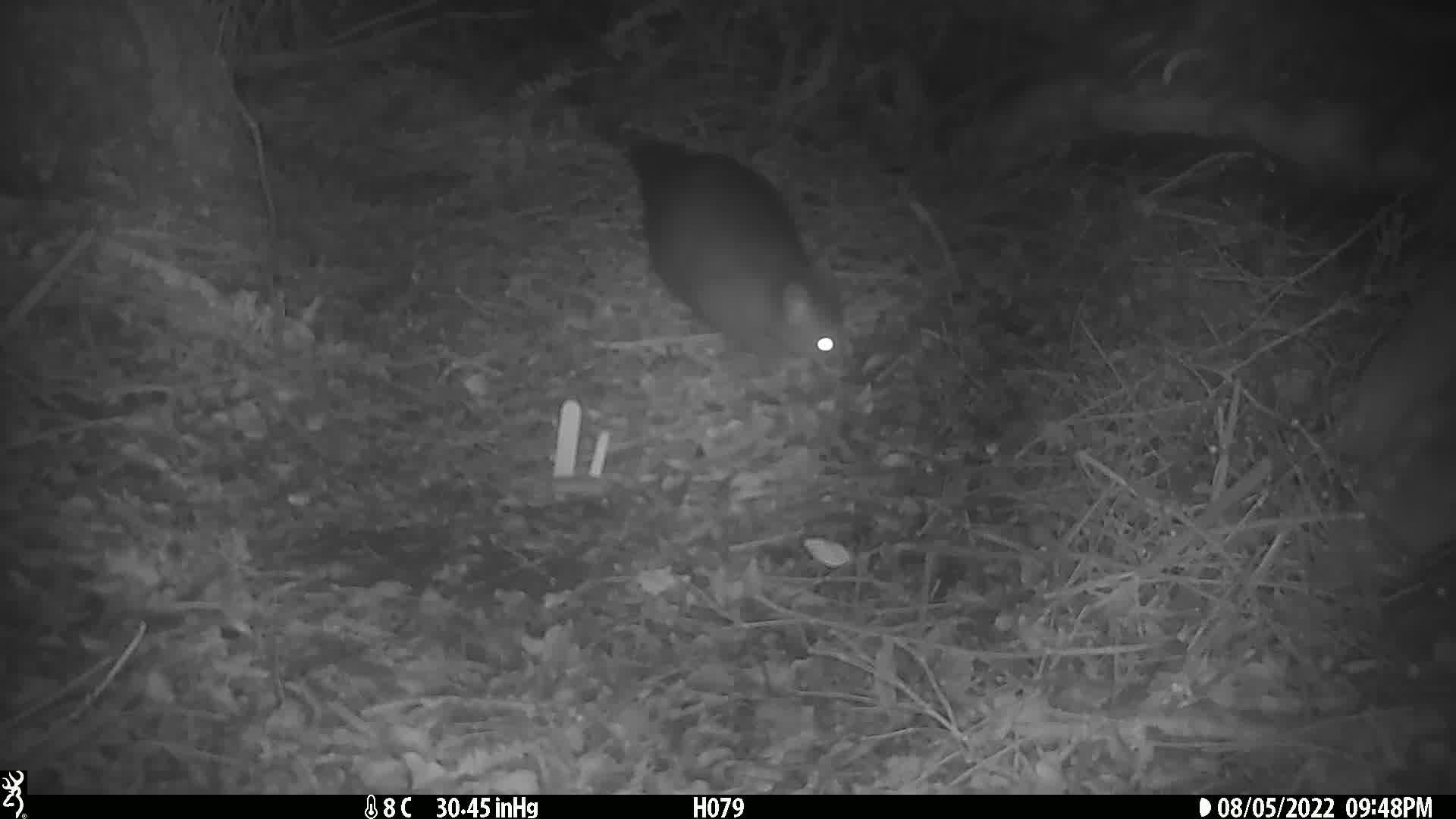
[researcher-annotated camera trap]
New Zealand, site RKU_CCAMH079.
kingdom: Animalia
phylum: Chordata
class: Mammalia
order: Diprotodontia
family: Phalangeridae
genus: Trichosurus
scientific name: Trichosurus vulpecula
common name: common brushtail possum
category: possum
Possum (common brushtail possum) (Trichosurus vulpecula).